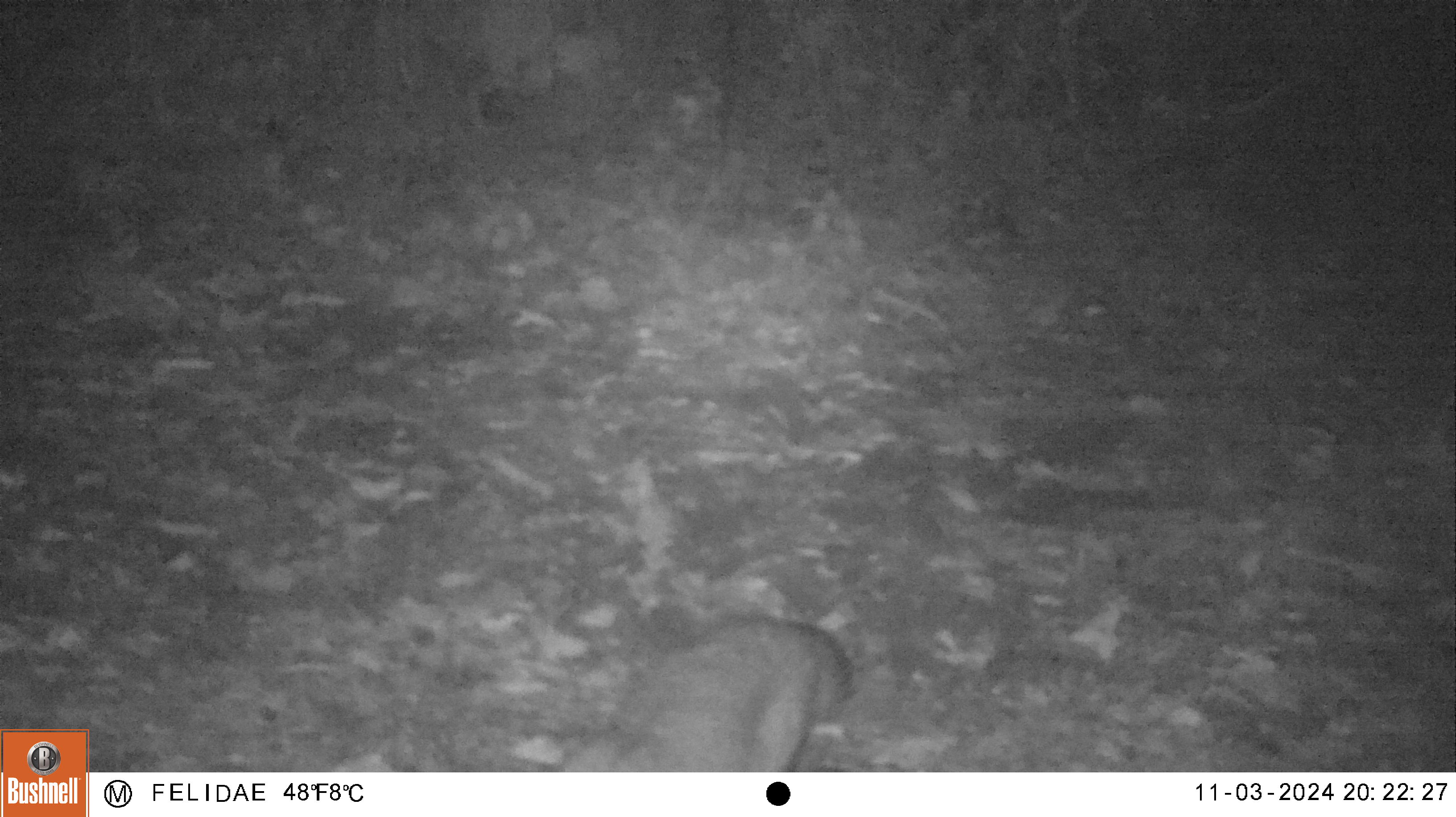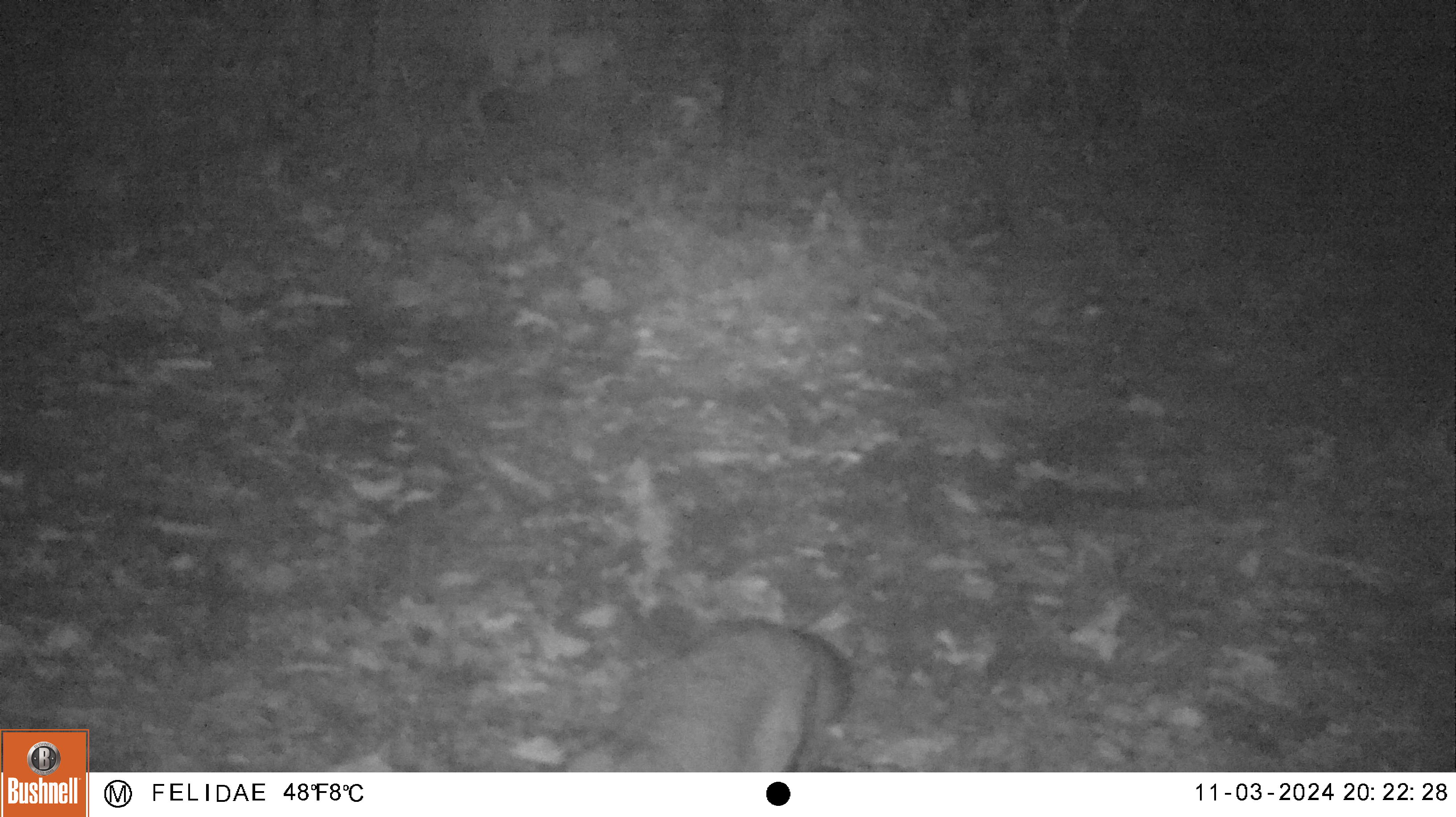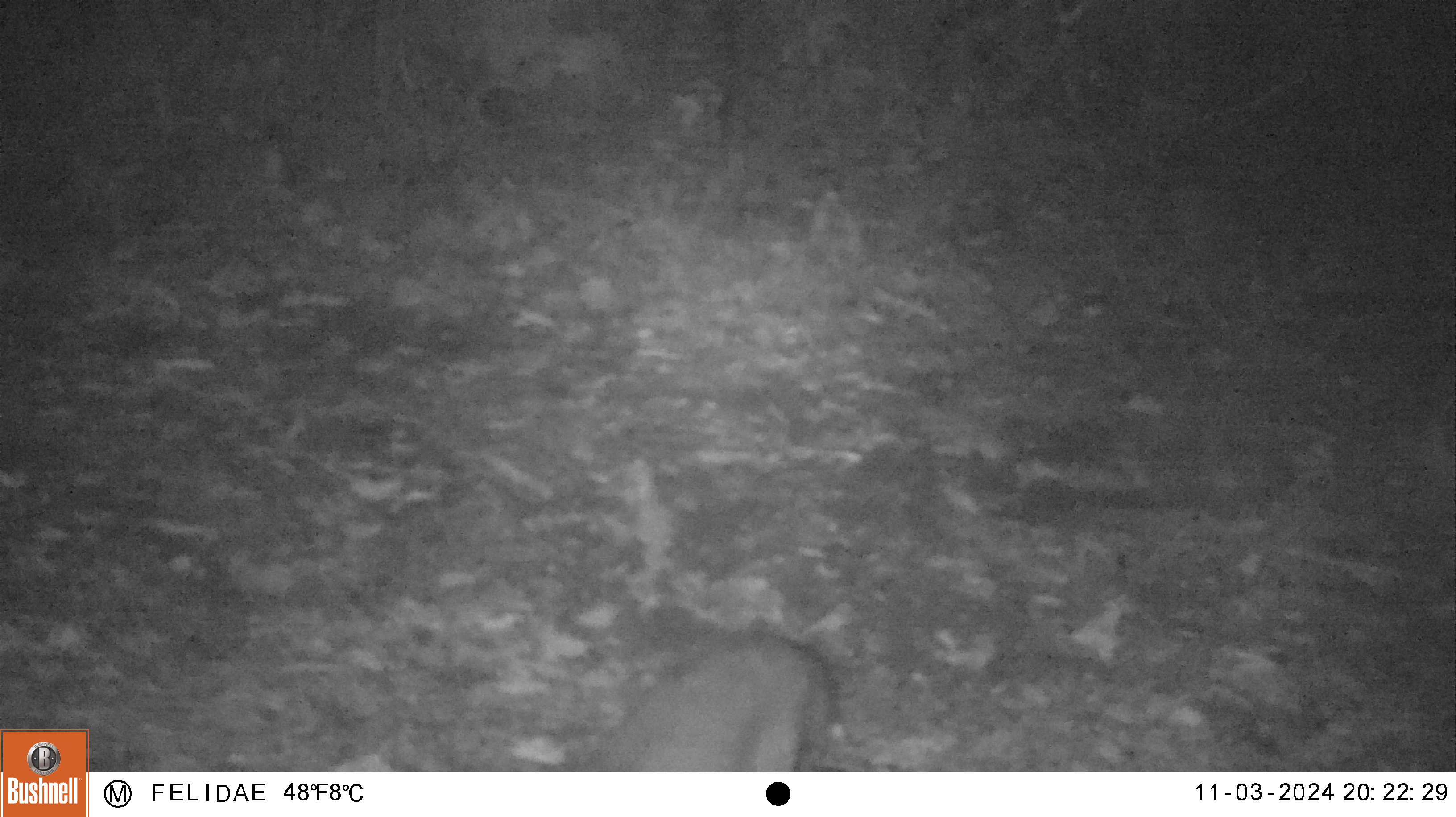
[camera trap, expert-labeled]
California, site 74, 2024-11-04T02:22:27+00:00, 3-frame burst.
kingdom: Animalia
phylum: Chordata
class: Mammalia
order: Carnivora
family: Canidae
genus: Urocyon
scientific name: Urocyon cinereoargenteus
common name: gray fox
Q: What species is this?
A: Gray fox (Urocyon cinereoargenteus).